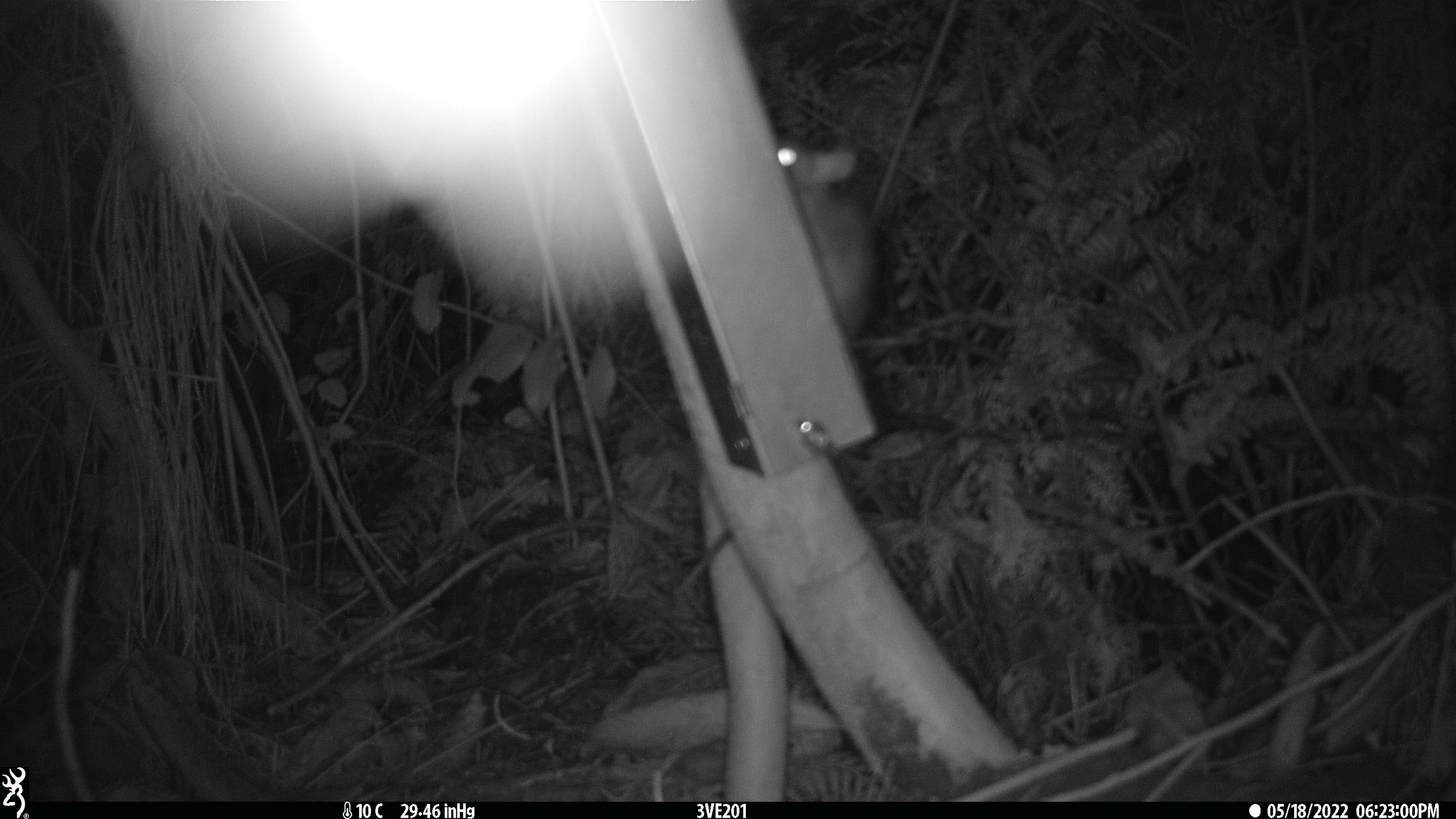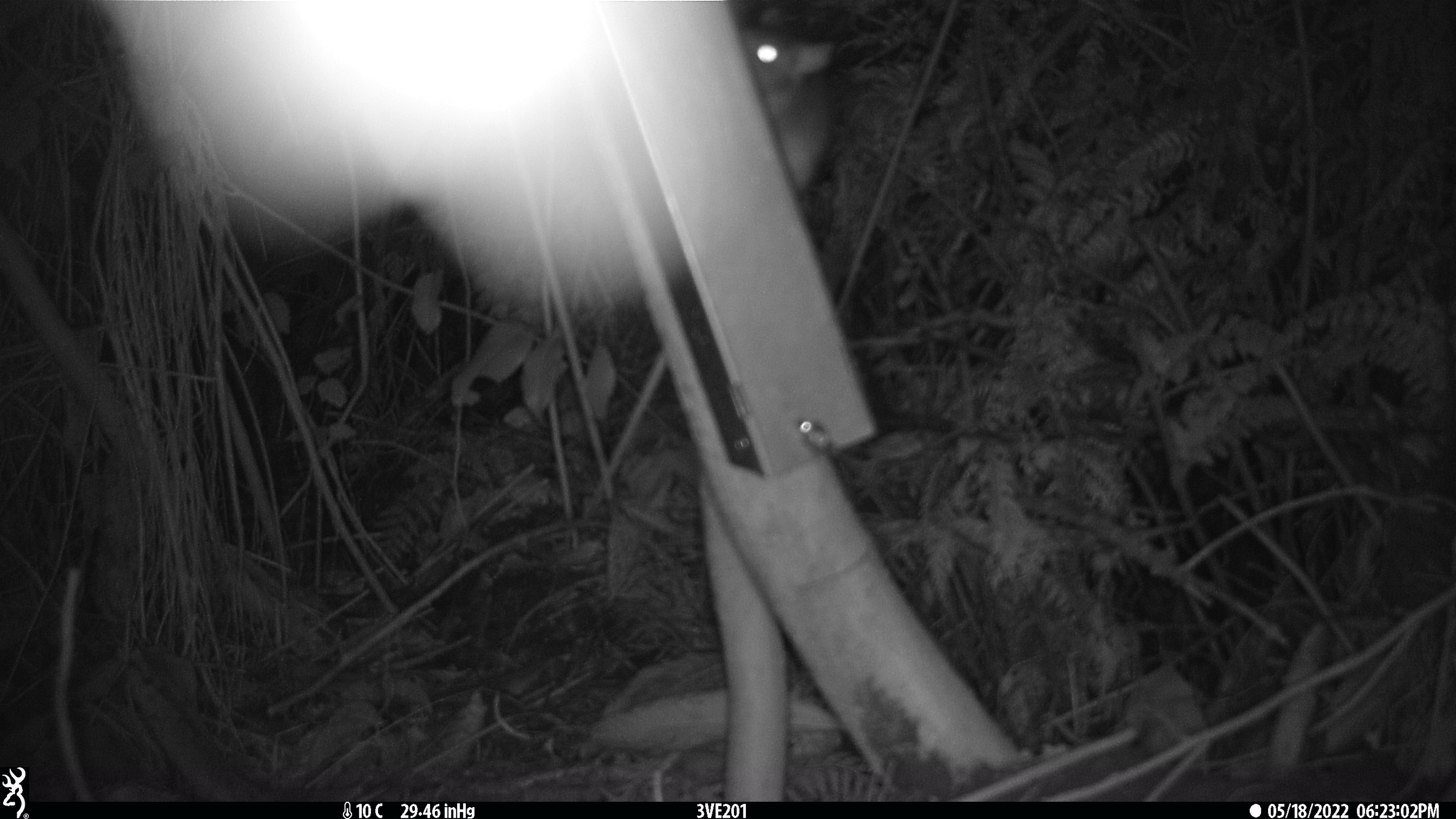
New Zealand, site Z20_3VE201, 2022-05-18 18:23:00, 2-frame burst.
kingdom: Animalia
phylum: Chordata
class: Mammalia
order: Rodentia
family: Muridae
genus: Rattus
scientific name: Rattus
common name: rat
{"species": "rat (Rattus)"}